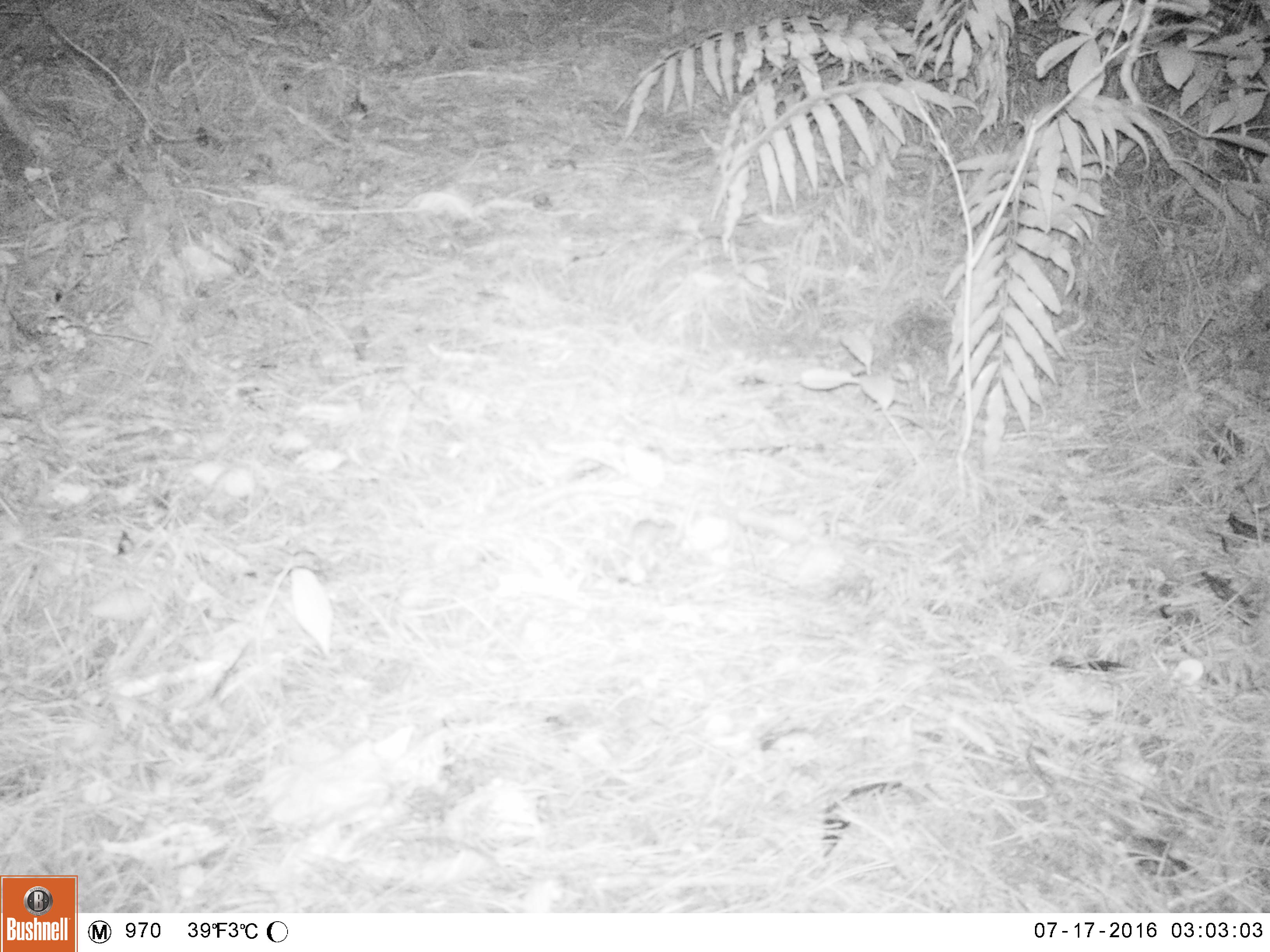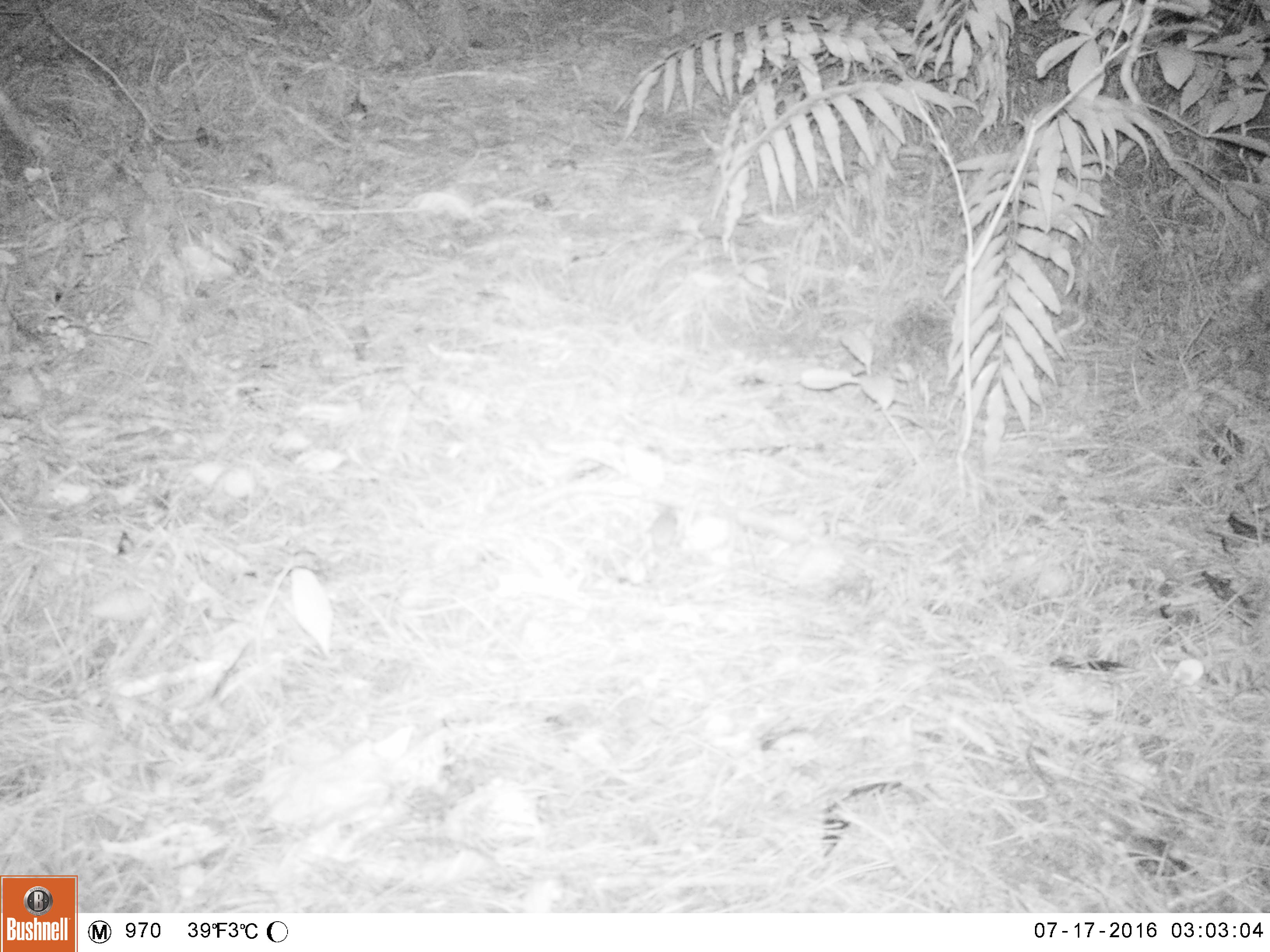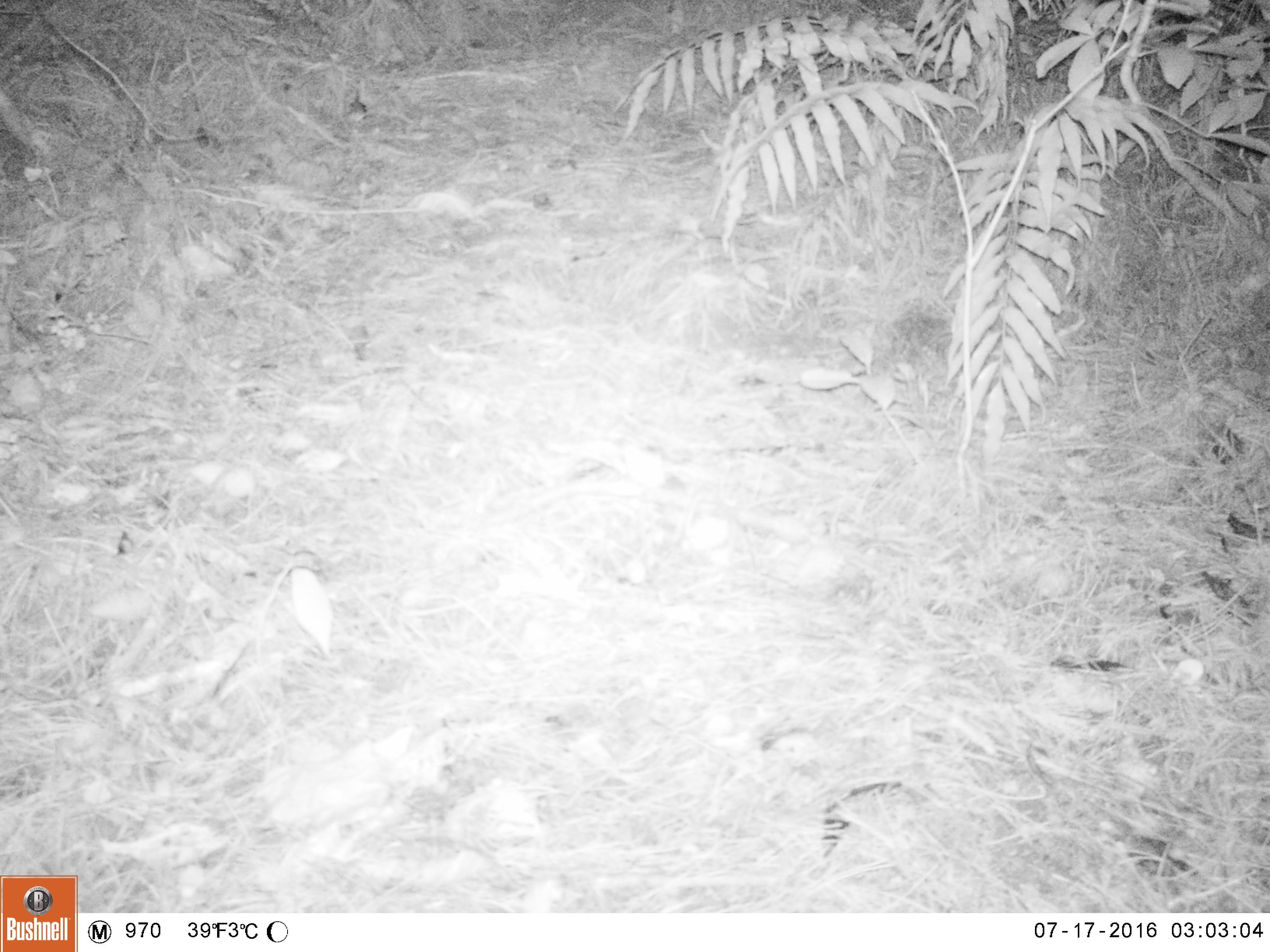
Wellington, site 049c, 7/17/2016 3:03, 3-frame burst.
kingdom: Animalia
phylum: Chordata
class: Mammalia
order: Rodentia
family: Muridae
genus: Mus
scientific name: Mus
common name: mouse